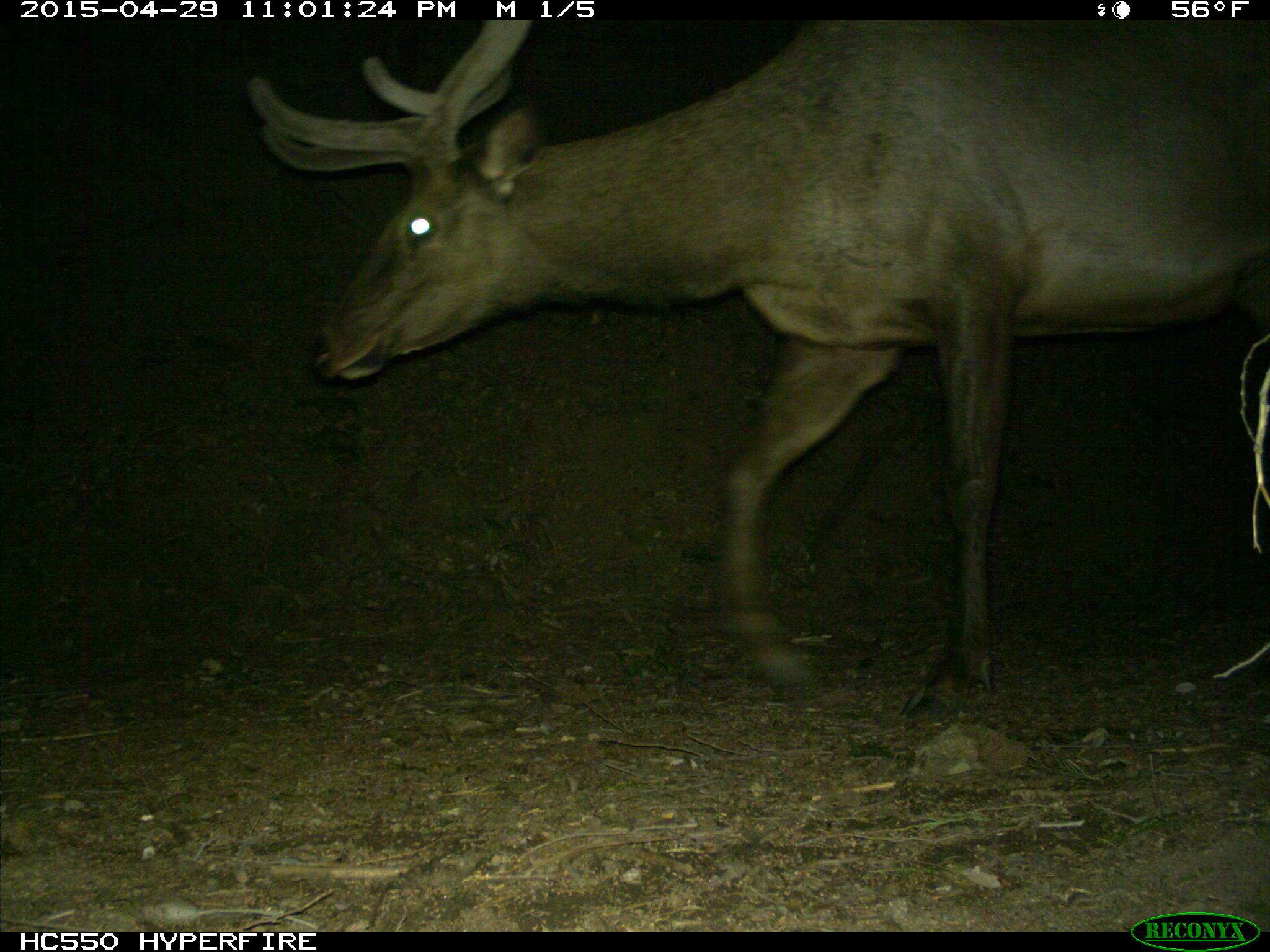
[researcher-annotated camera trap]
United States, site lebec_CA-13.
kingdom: Animalia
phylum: Chordata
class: Mammalia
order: Artiodactyla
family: Cervidae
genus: Cervus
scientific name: Cervus canadensis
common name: elk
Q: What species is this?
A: Cervus canadensis (elk).